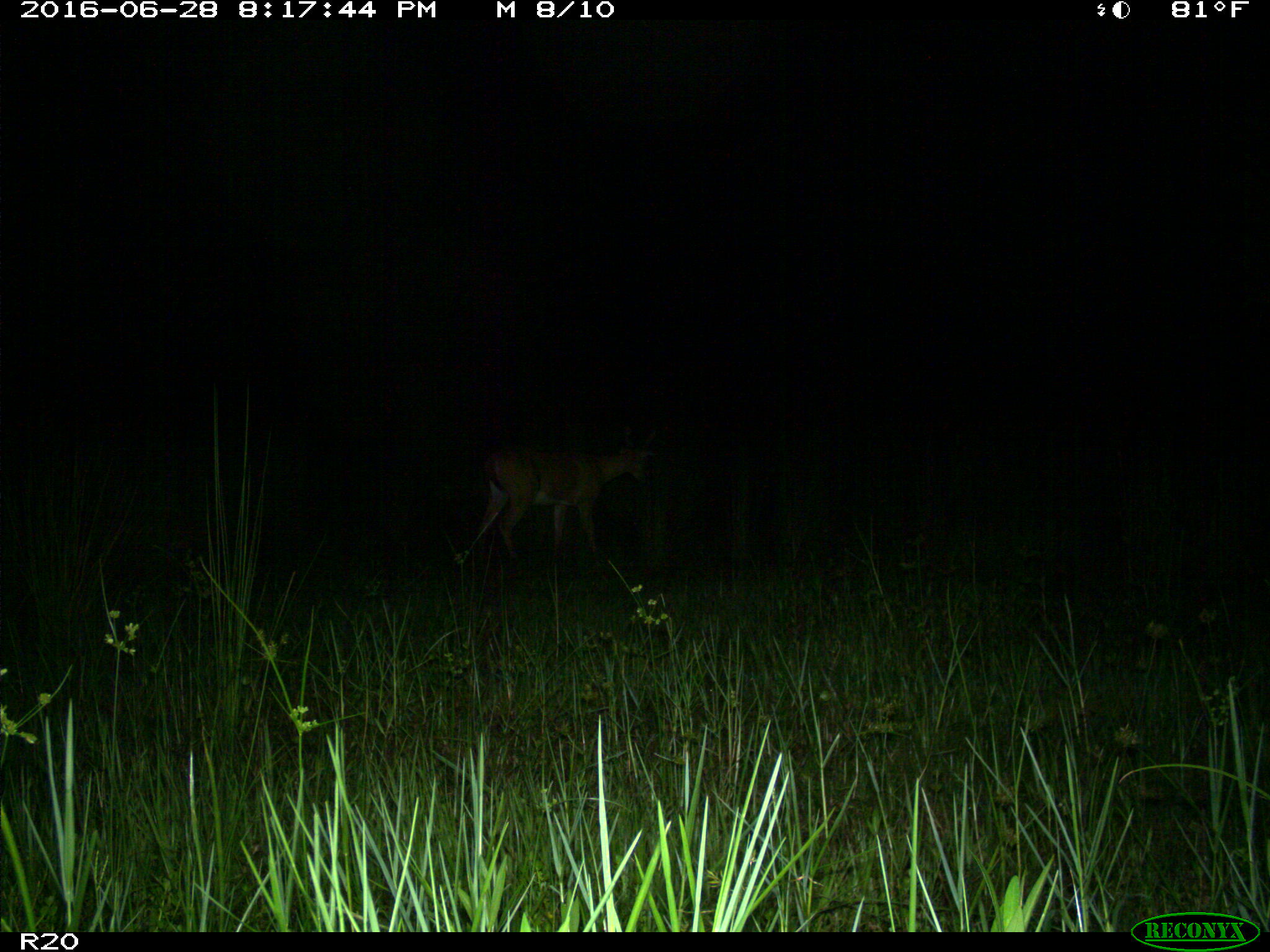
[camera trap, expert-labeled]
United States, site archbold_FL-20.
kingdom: Animalia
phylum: Chordata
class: Mammalia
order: Artiodactyla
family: Cervidae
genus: Odocoileus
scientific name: Odocoileus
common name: deer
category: unidentified deer